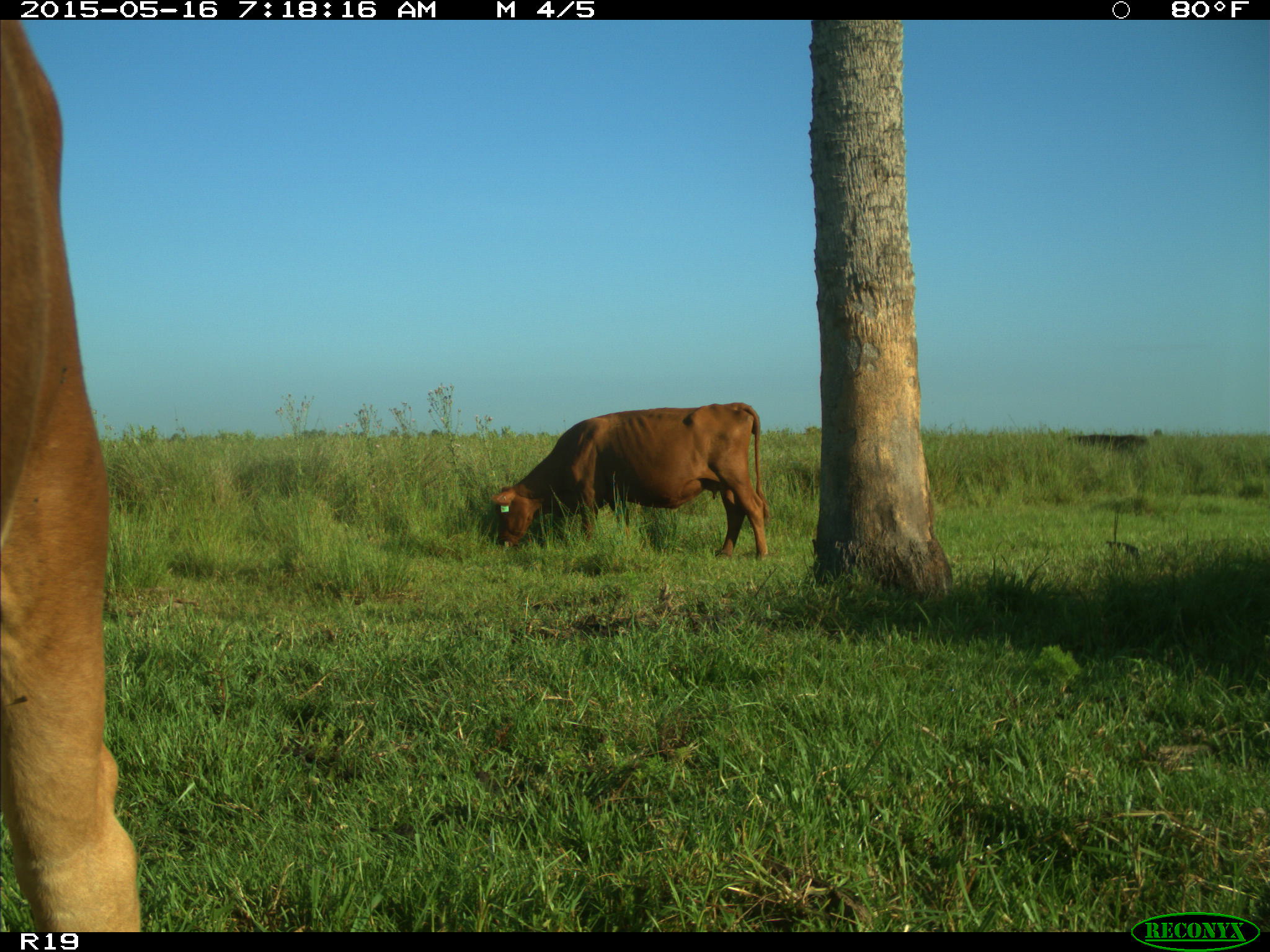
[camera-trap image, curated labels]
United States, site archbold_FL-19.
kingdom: Animalia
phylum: Chordata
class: Mammalia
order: Artiodactyla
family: Bovidae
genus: Bos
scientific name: Bos taurus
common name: domestic cow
Bos taurus (domestic cow).